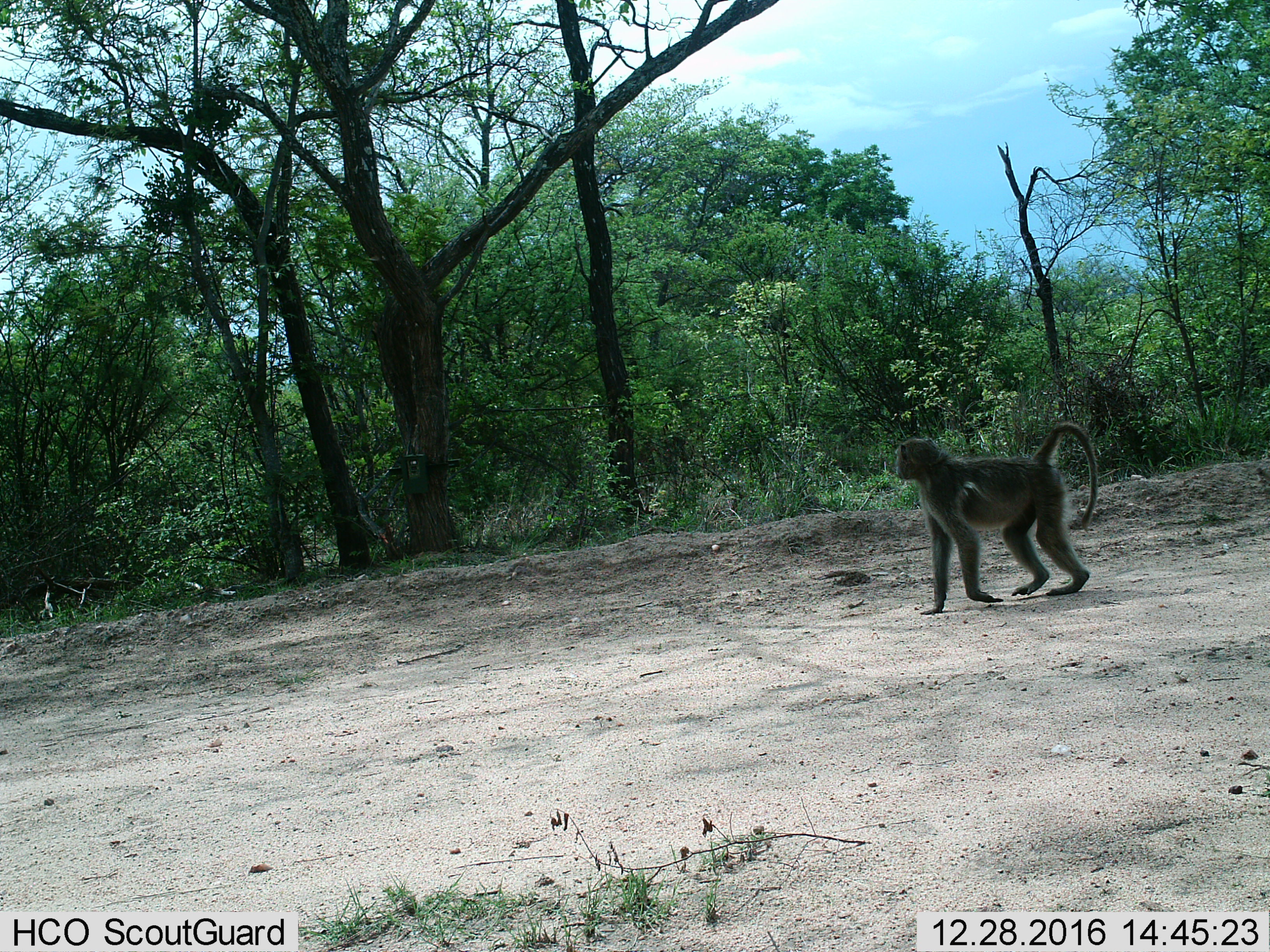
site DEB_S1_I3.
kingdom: Animalia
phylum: Chordata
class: Mammalia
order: Primates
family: Cercopithecidae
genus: Papio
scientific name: Papio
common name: baboon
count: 1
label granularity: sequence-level